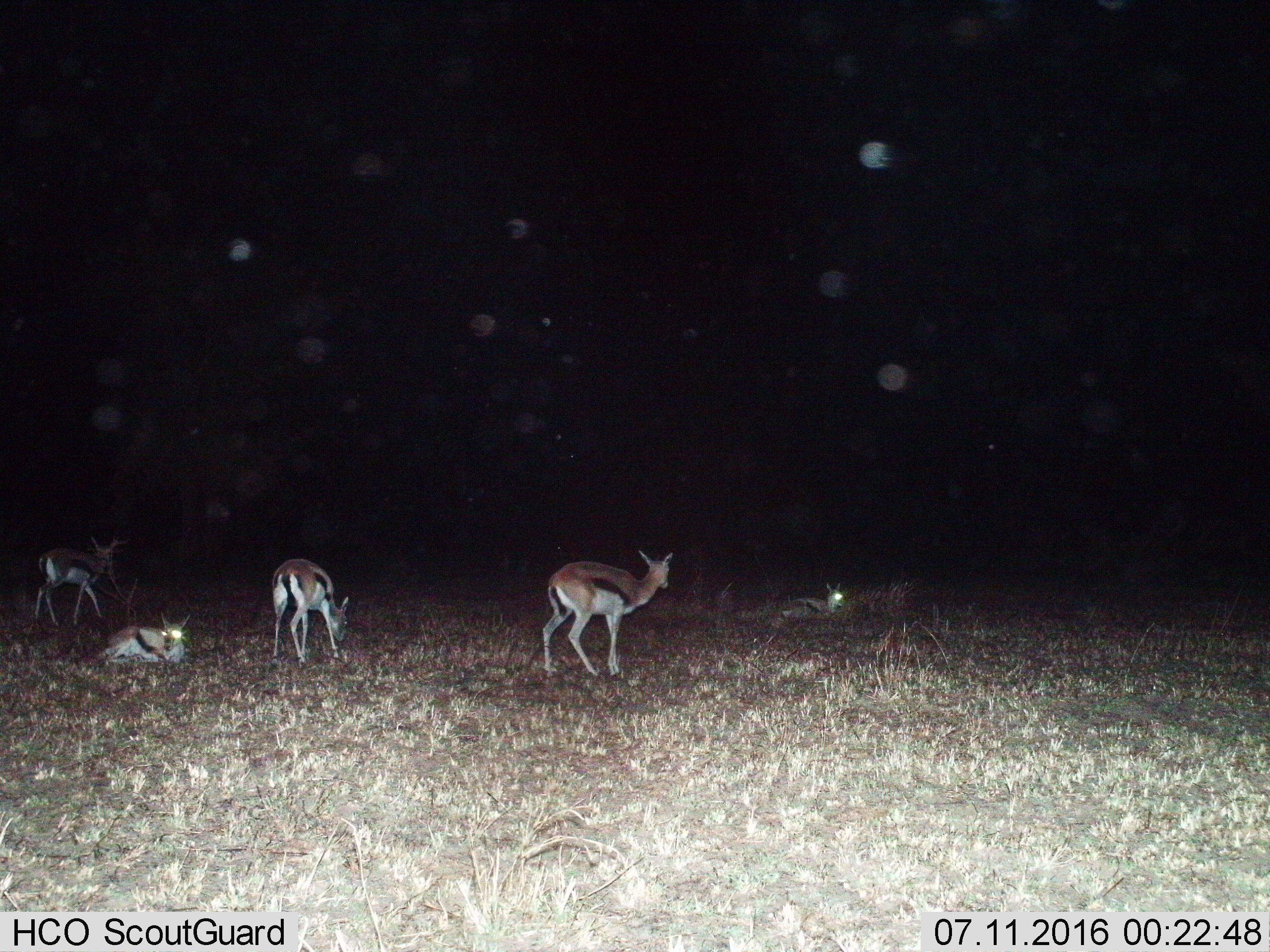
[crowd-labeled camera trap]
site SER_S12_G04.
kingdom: Animalia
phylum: Chordata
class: Mammalia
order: Artiodactyla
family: Bovidae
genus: Eudorcas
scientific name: Eudorcas thomsonii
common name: thomson's gazelle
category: gazellethomsons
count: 5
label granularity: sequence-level